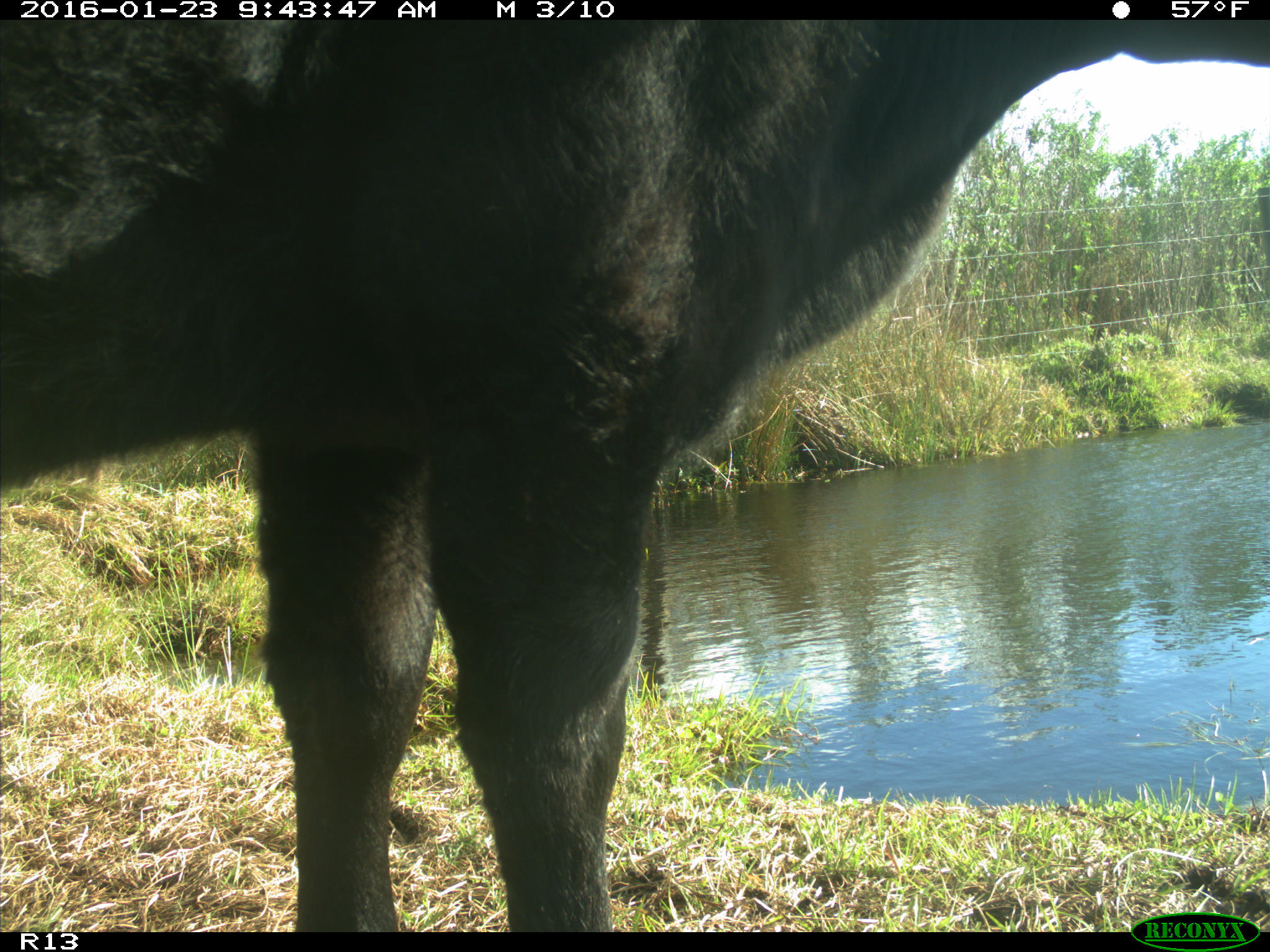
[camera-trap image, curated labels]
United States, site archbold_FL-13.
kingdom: Animalia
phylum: Chordata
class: Mammalia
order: Artiodactyla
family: Bovidae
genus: Bos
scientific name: Bos taurus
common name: domestic cow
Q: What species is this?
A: Bos taurus (domestic cow).